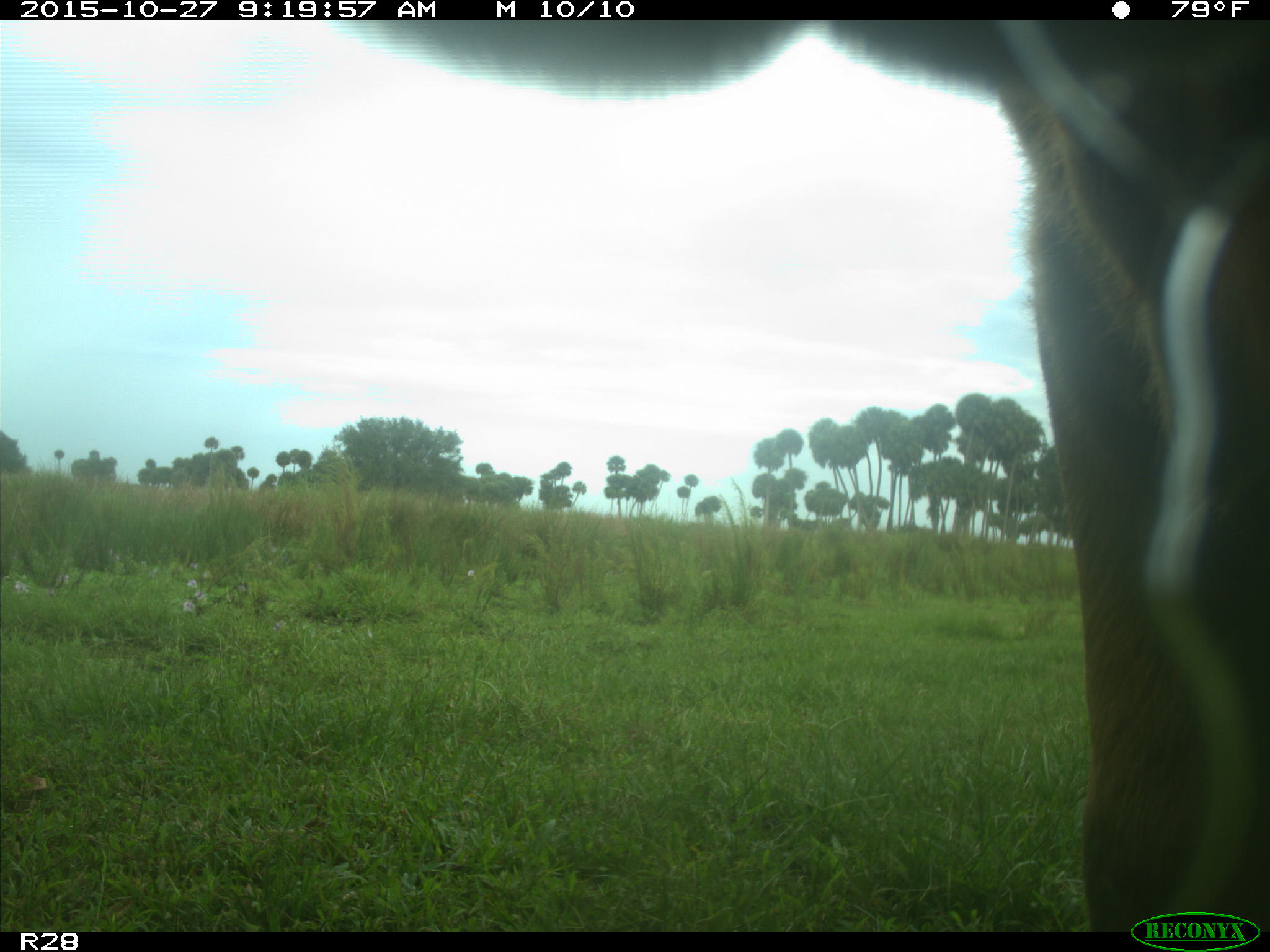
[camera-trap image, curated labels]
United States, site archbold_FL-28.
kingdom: Animalia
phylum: Chordata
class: Mammalia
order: Artiodactyla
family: Bovidae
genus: Bos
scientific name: Bos taurus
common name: domestic cow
Bos taurus (domestic cow).